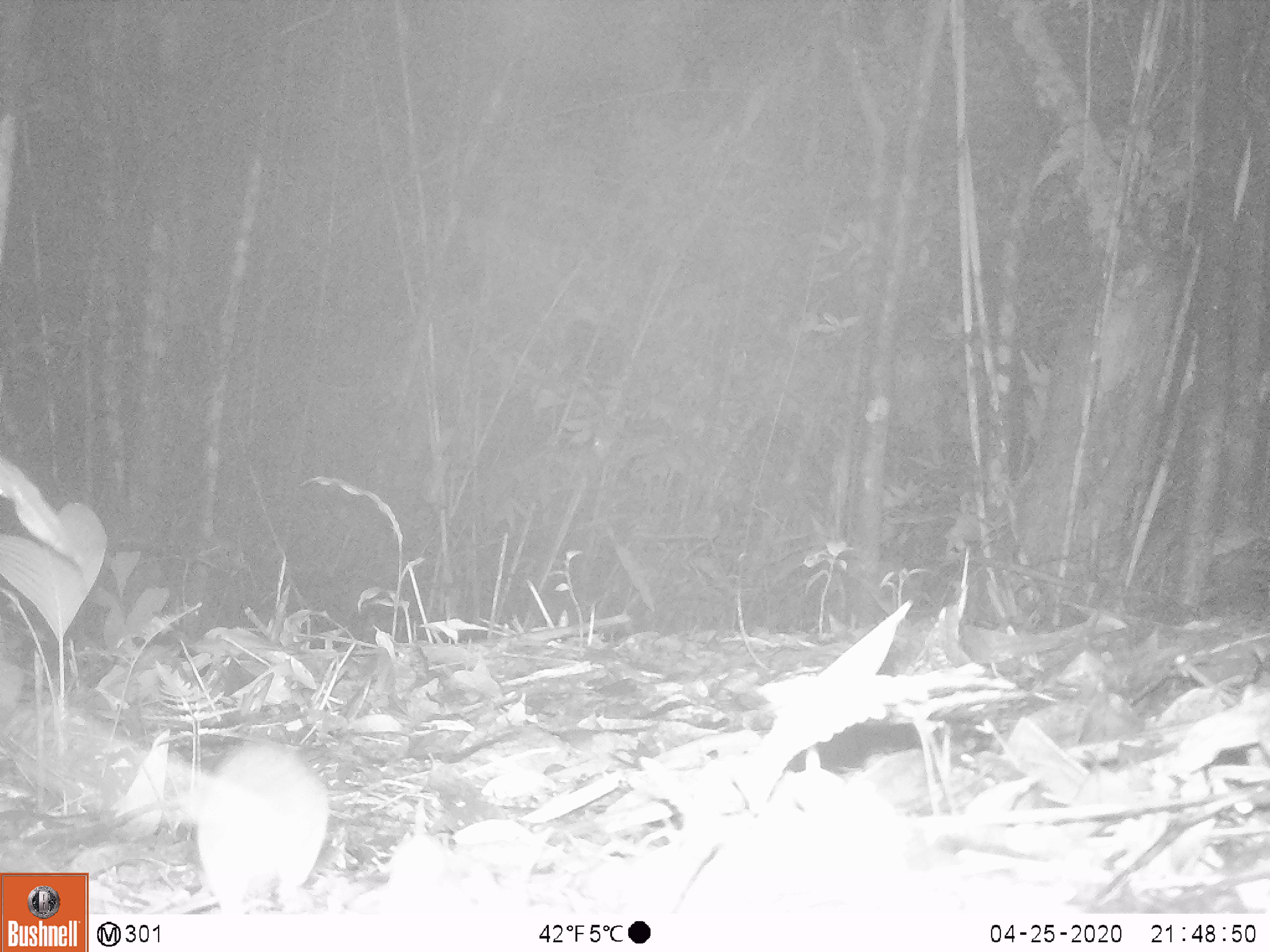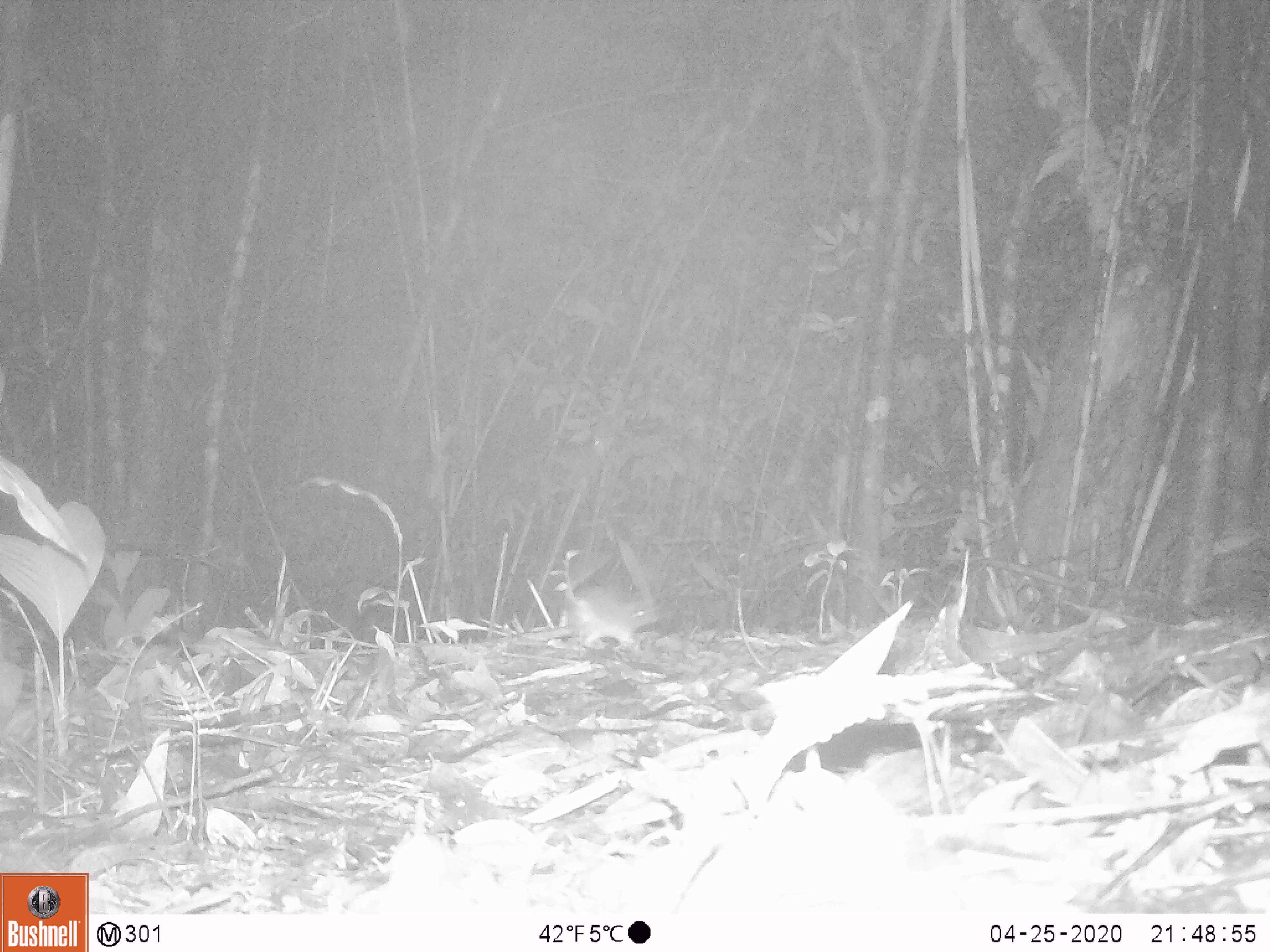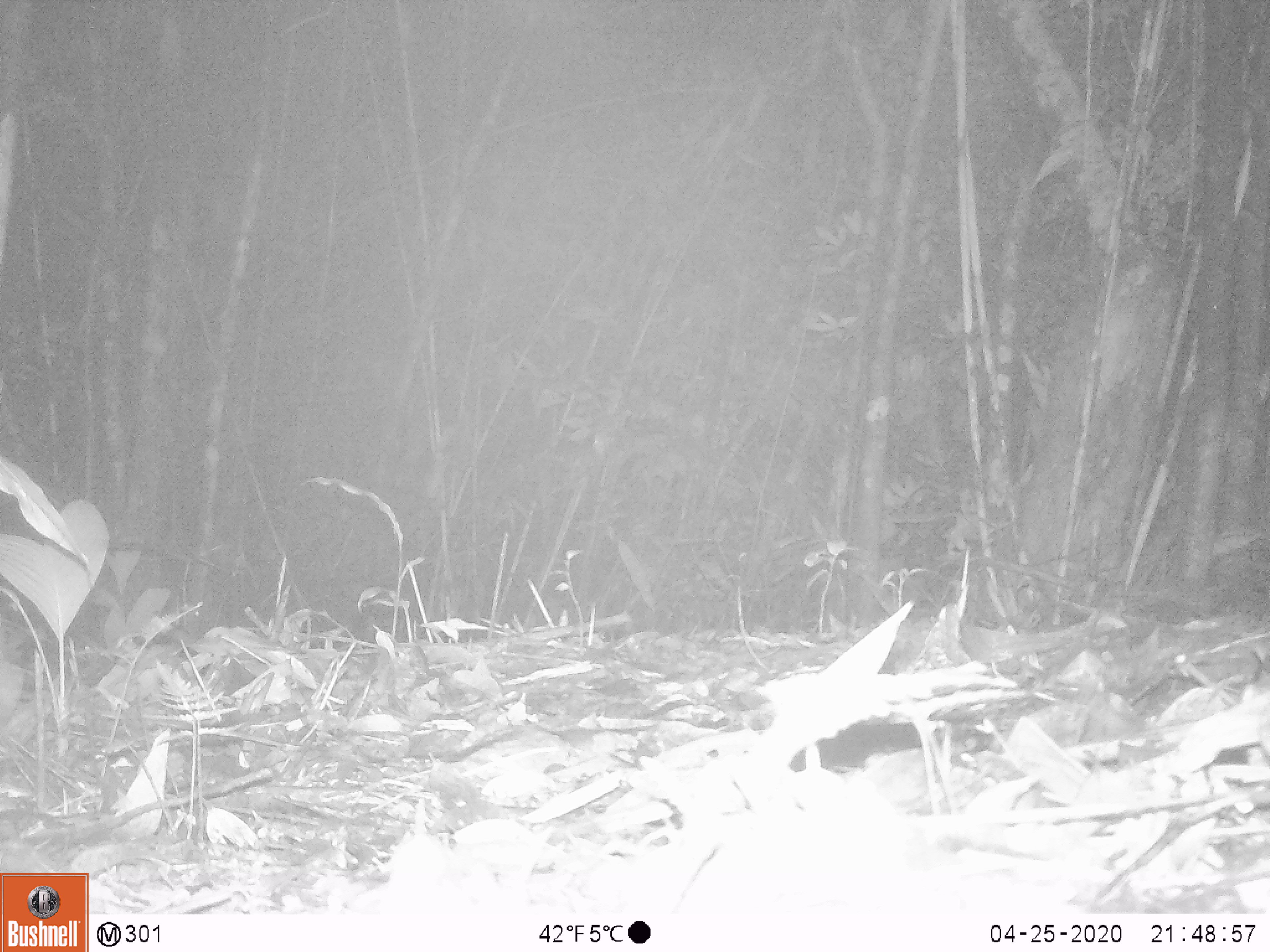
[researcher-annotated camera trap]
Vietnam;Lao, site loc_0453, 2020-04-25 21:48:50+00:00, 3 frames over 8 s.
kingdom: Animalia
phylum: Chordata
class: Mammalia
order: Rodentia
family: Muridae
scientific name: Muridae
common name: old-world mice and rats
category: unidentified murid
Unidentified murid (old-world mice and rats) (Muridae). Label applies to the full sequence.